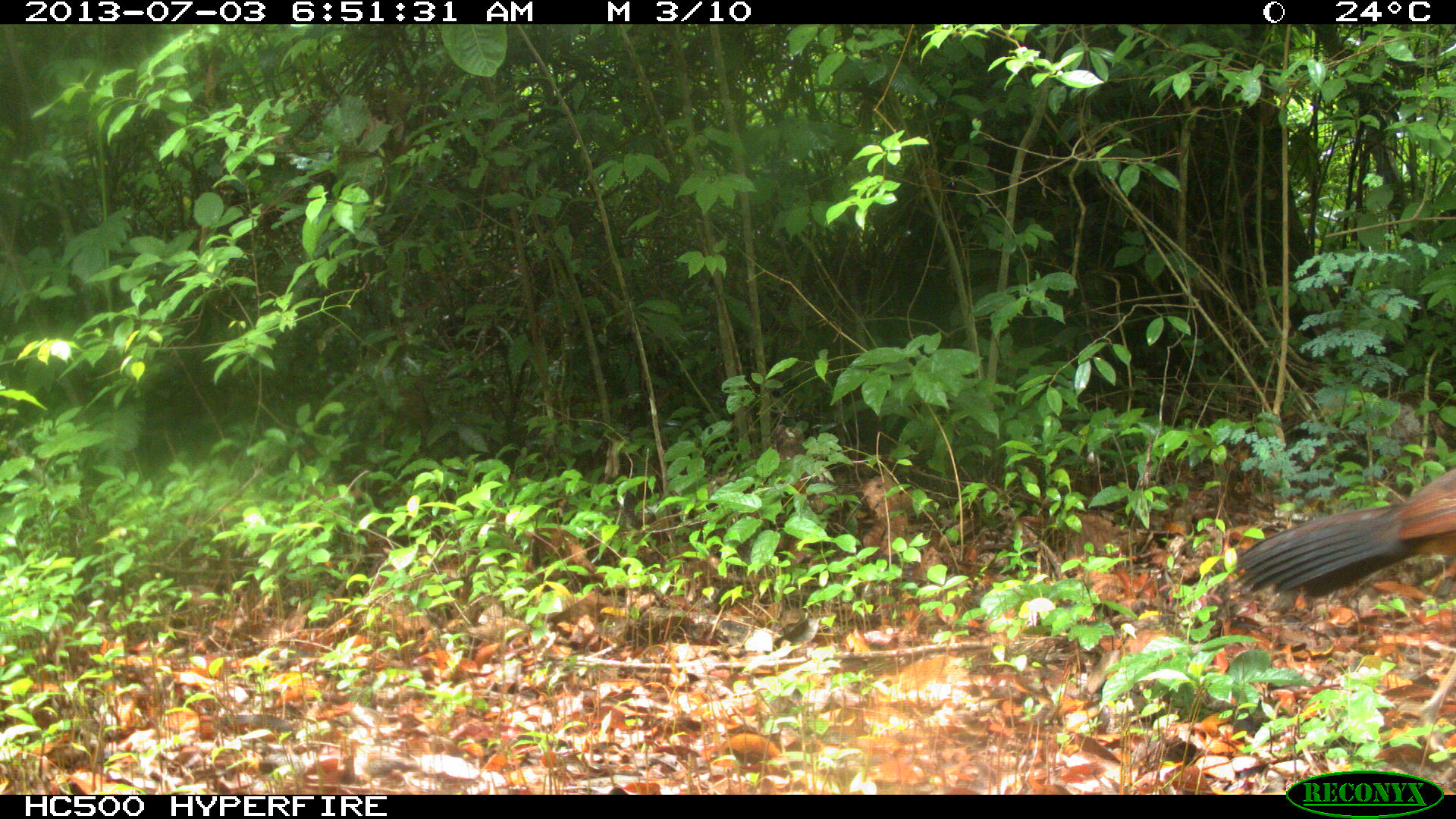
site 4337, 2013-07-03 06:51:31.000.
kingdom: Animalia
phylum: Chordata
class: Aves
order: Galliformes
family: Cracidae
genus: Crax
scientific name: Crax rubra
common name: great curassow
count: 1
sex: female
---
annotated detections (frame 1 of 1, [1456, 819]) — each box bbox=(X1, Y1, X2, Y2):
crax rubra: bbox=(1227, 464, 1456, 598)